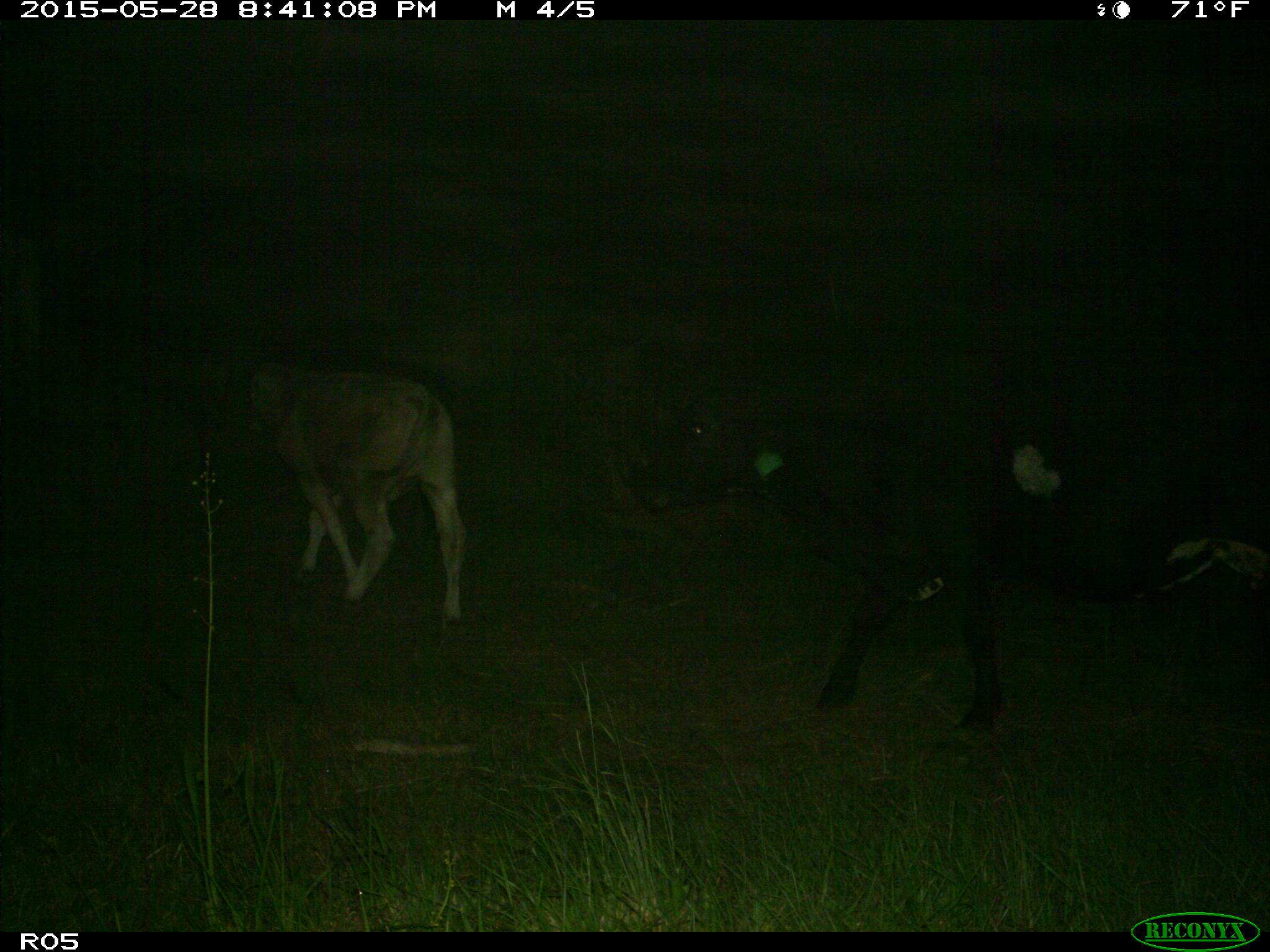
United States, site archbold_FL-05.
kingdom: Animalia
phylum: Chordata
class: Mammalia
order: Artiodactyla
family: Bovidae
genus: Bos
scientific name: Bos taurus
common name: domestic cow